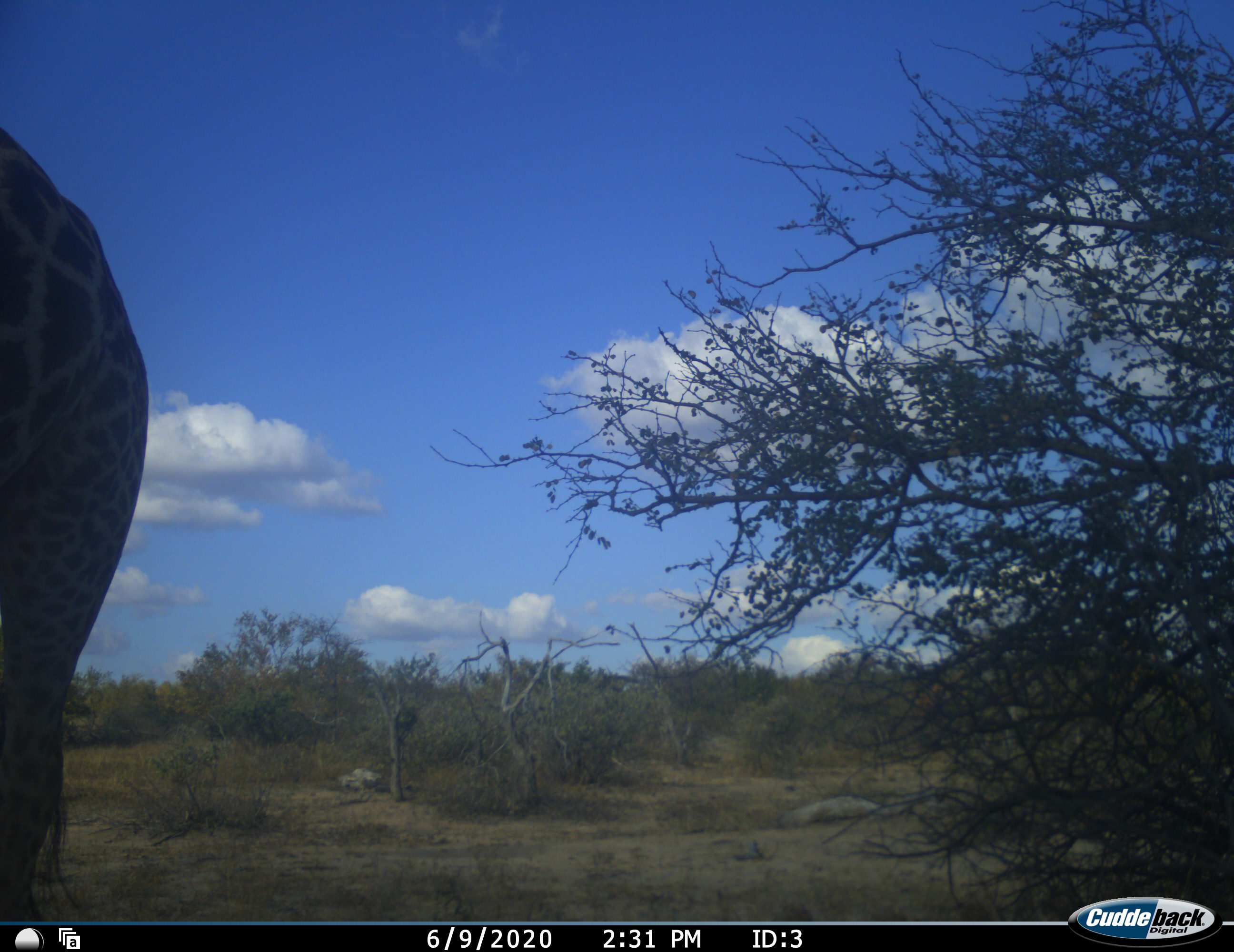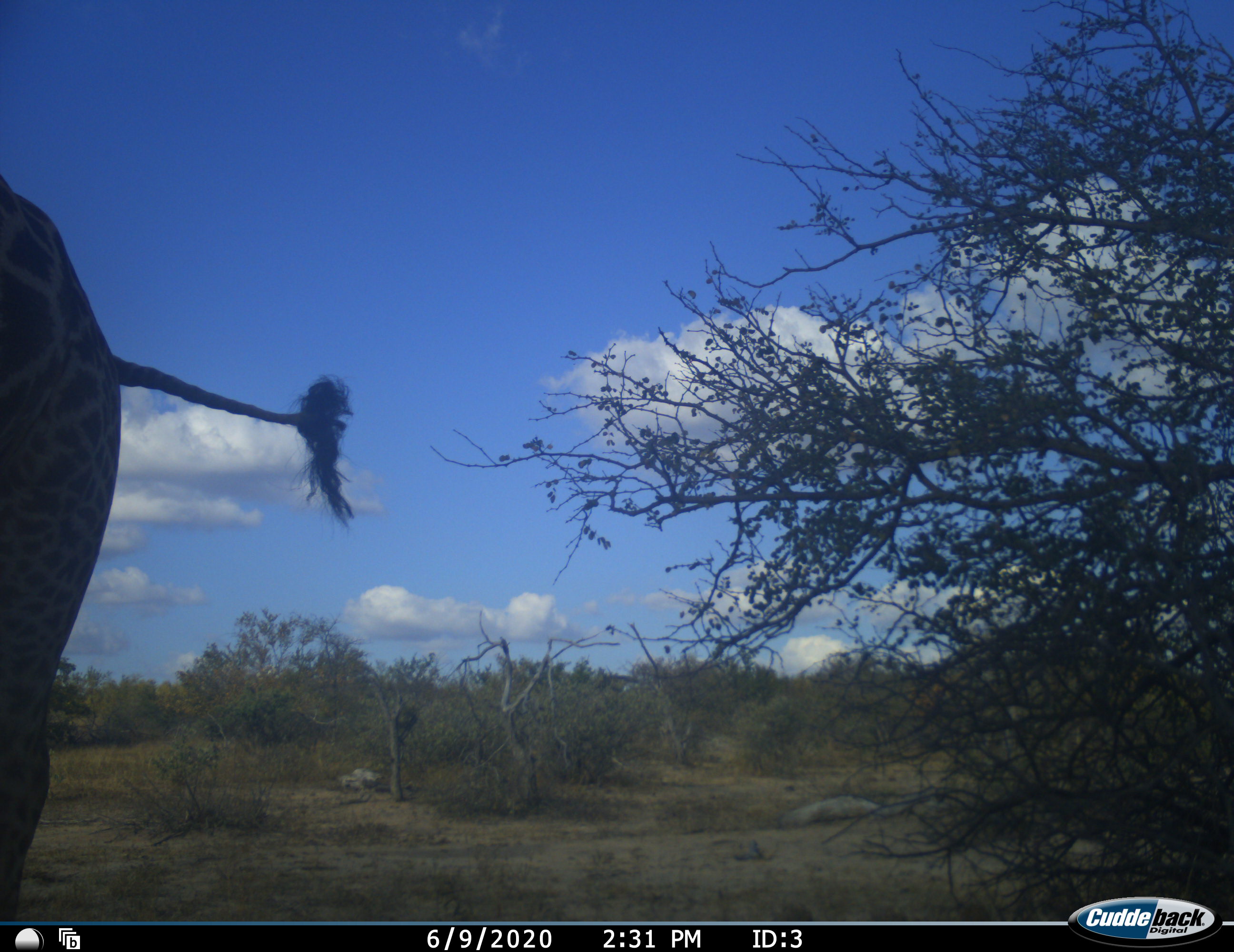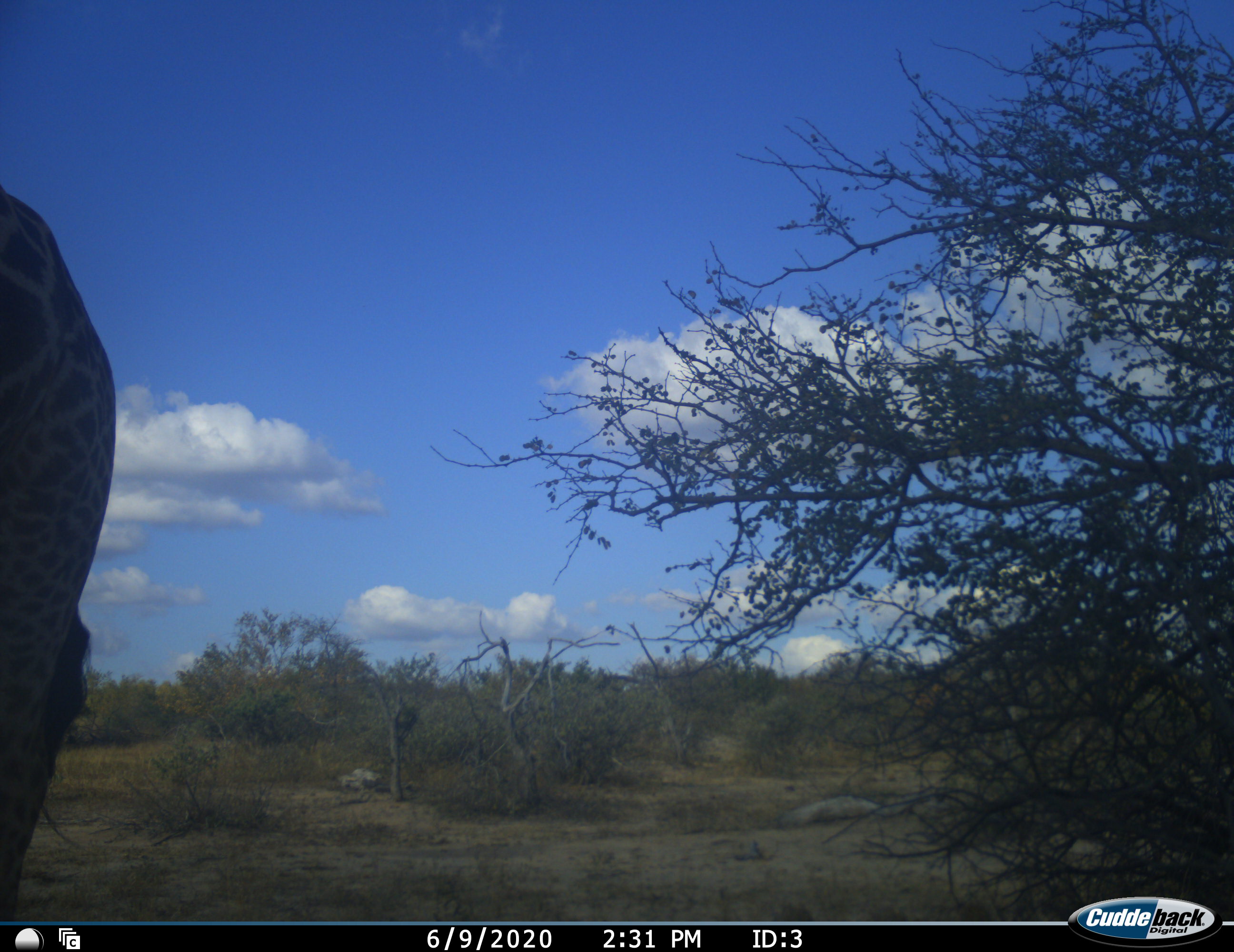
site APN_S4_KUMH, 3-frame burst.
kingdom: Animalia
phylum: Chordata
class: Mammalia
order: Artiodactyla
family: Giraffidae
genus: Giraffa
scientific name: Giraffa camelopardalis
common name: giraffe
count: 1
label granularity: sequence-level